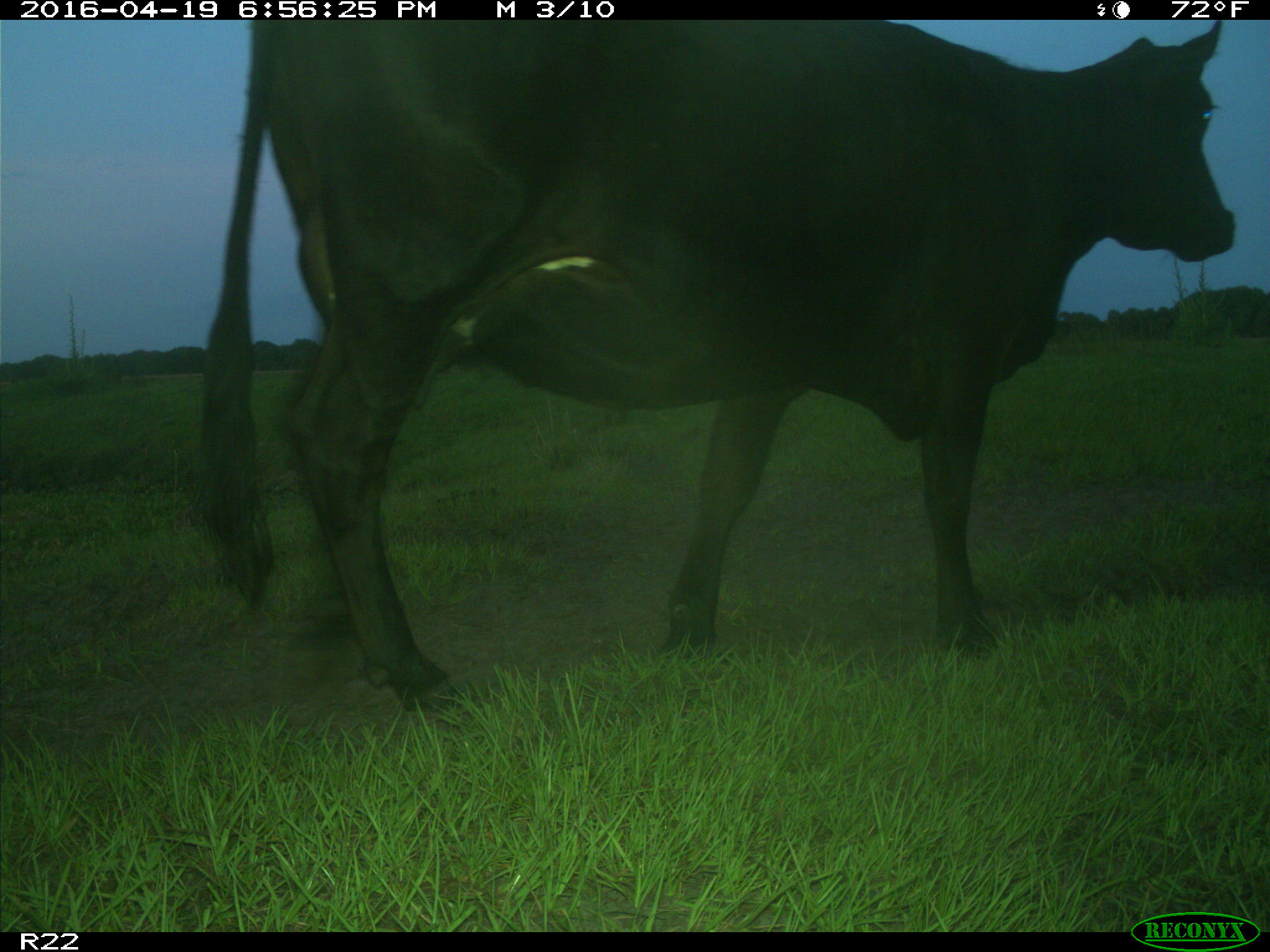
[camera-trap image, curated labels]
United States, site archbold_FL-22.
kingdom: Animalia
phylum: Chordata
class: Mammalia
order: Artiodactyla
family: Bovidae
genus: Bos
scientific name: Bos taurus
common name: domestic cow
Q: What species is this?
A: Bos taurus (domestic cow).